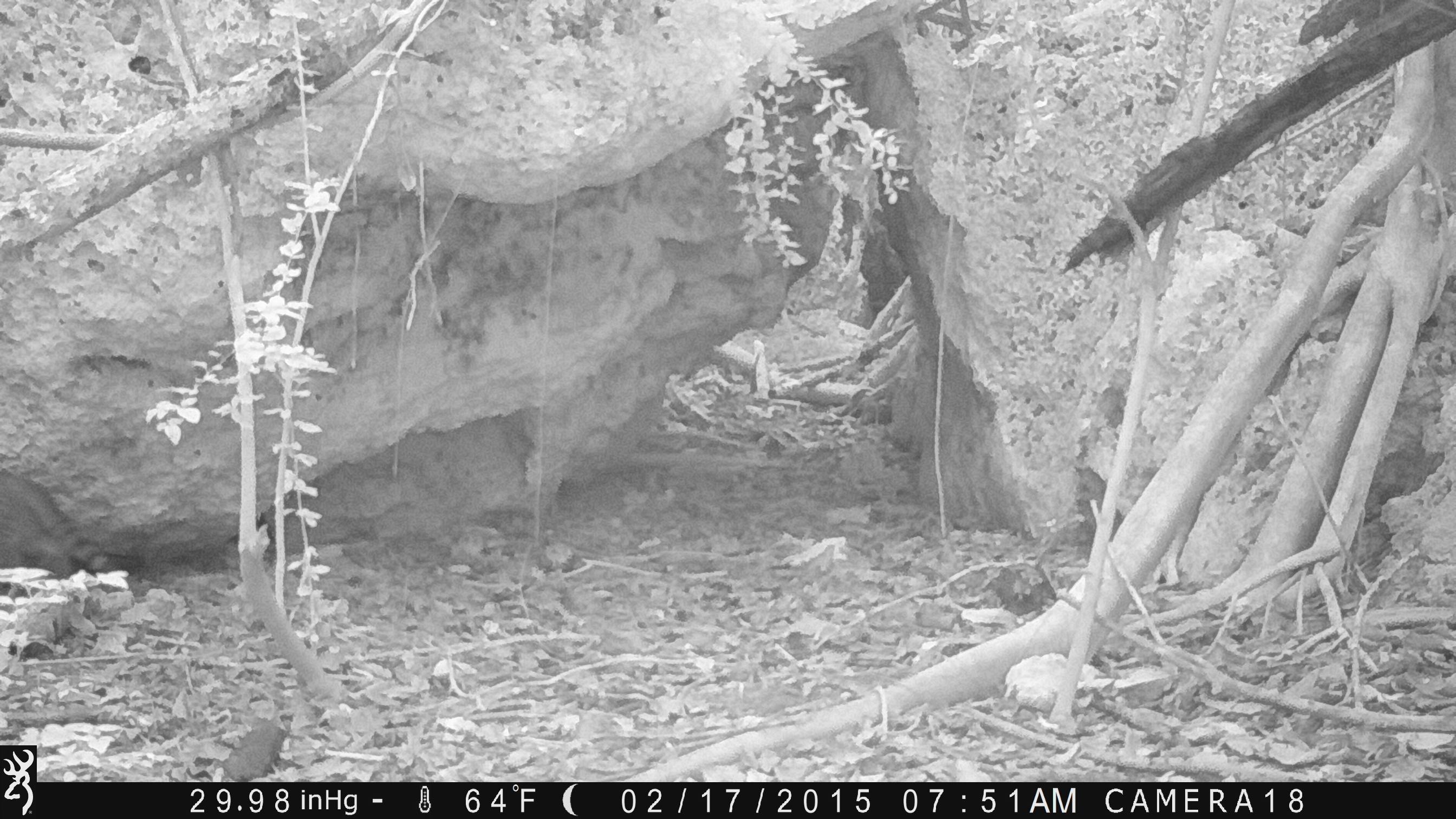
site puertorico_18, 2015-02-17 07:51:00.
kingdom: Animalia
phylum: Chordata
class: Mammalia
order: Carnivora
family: Felidae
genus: Felis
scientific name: Felis catus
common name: cat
Cat (Felis catus).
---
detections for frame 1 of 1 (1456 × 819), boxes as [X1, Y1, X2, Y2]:
cat: [0, 464, 137, 589]